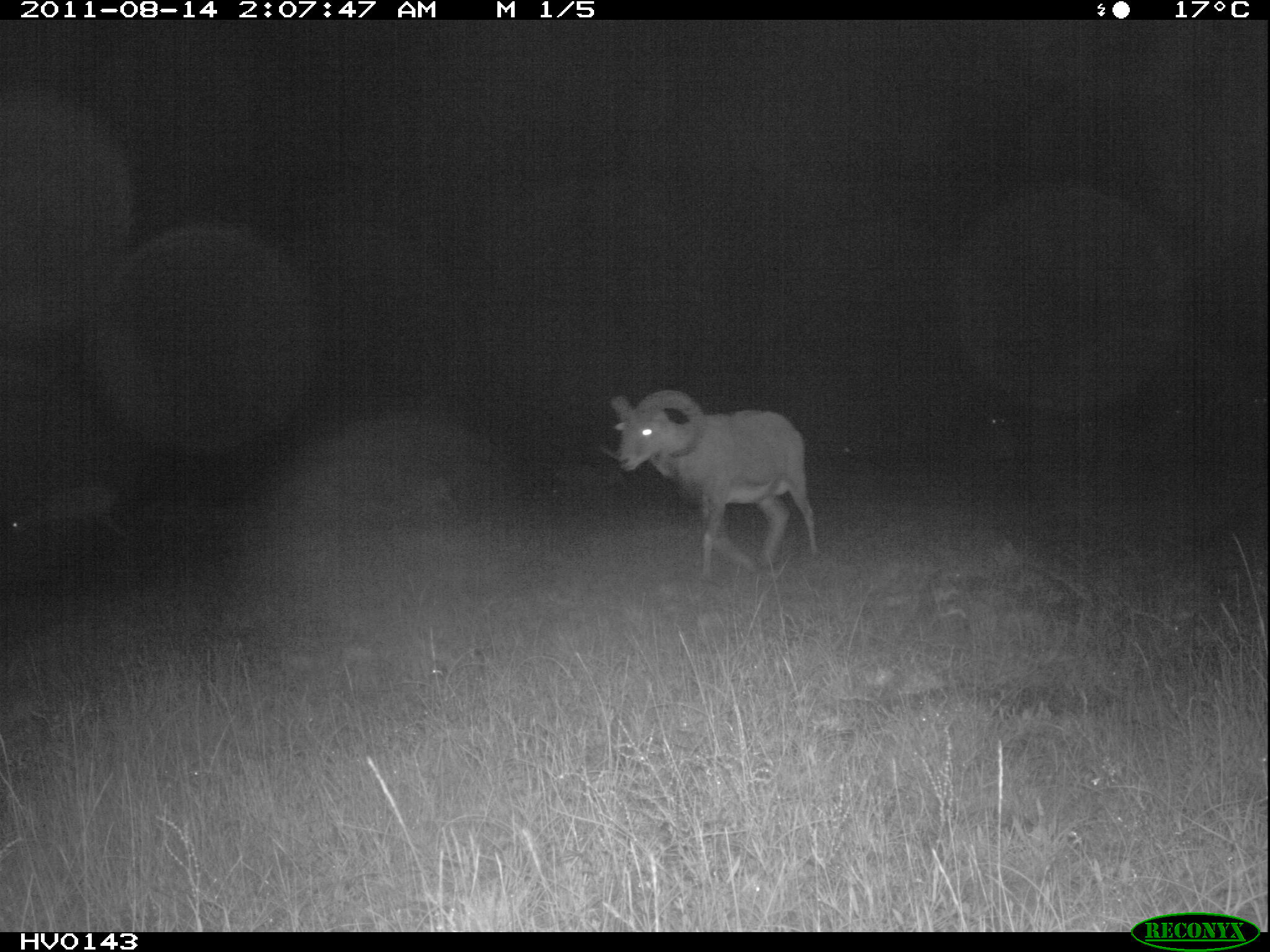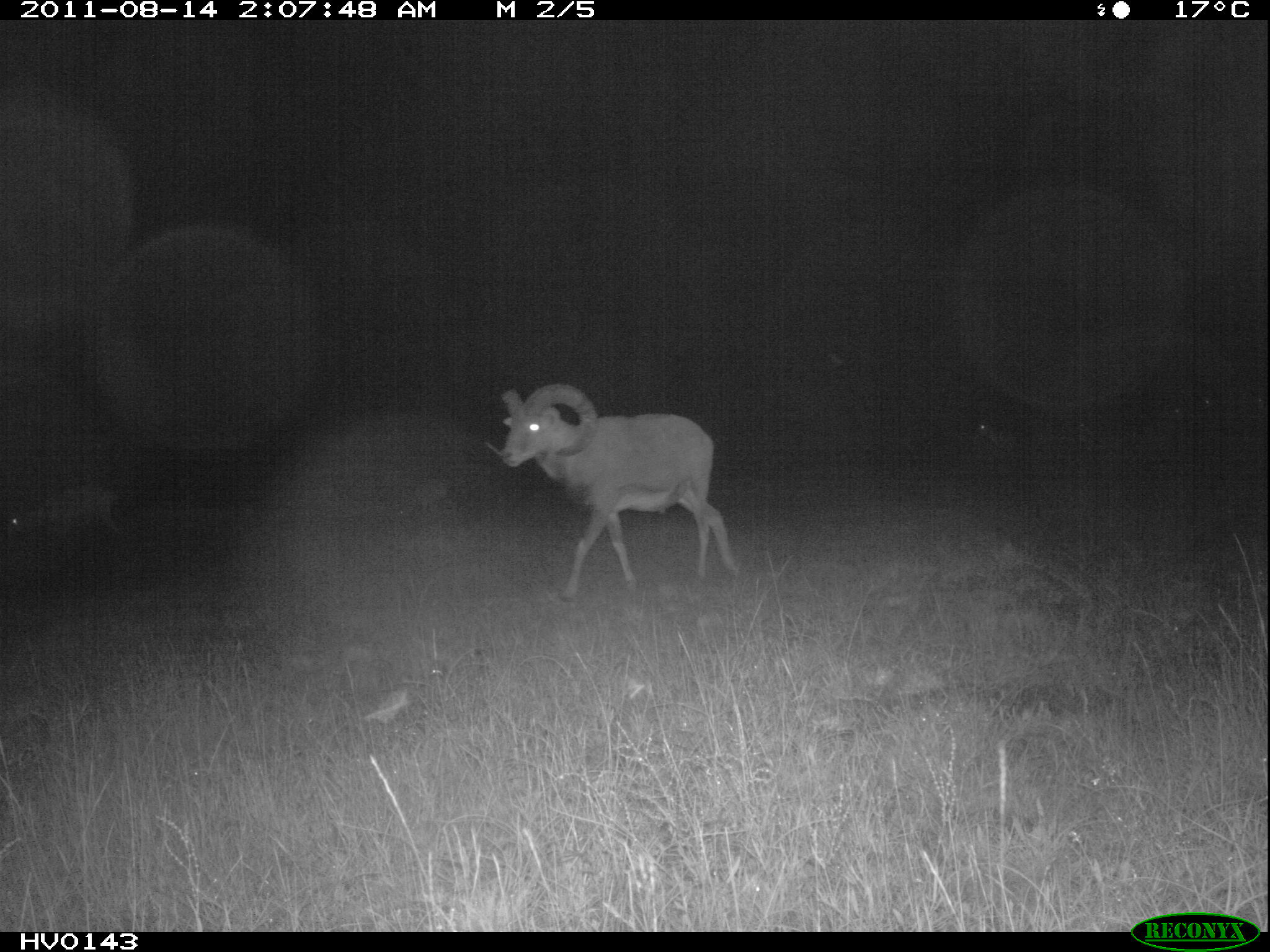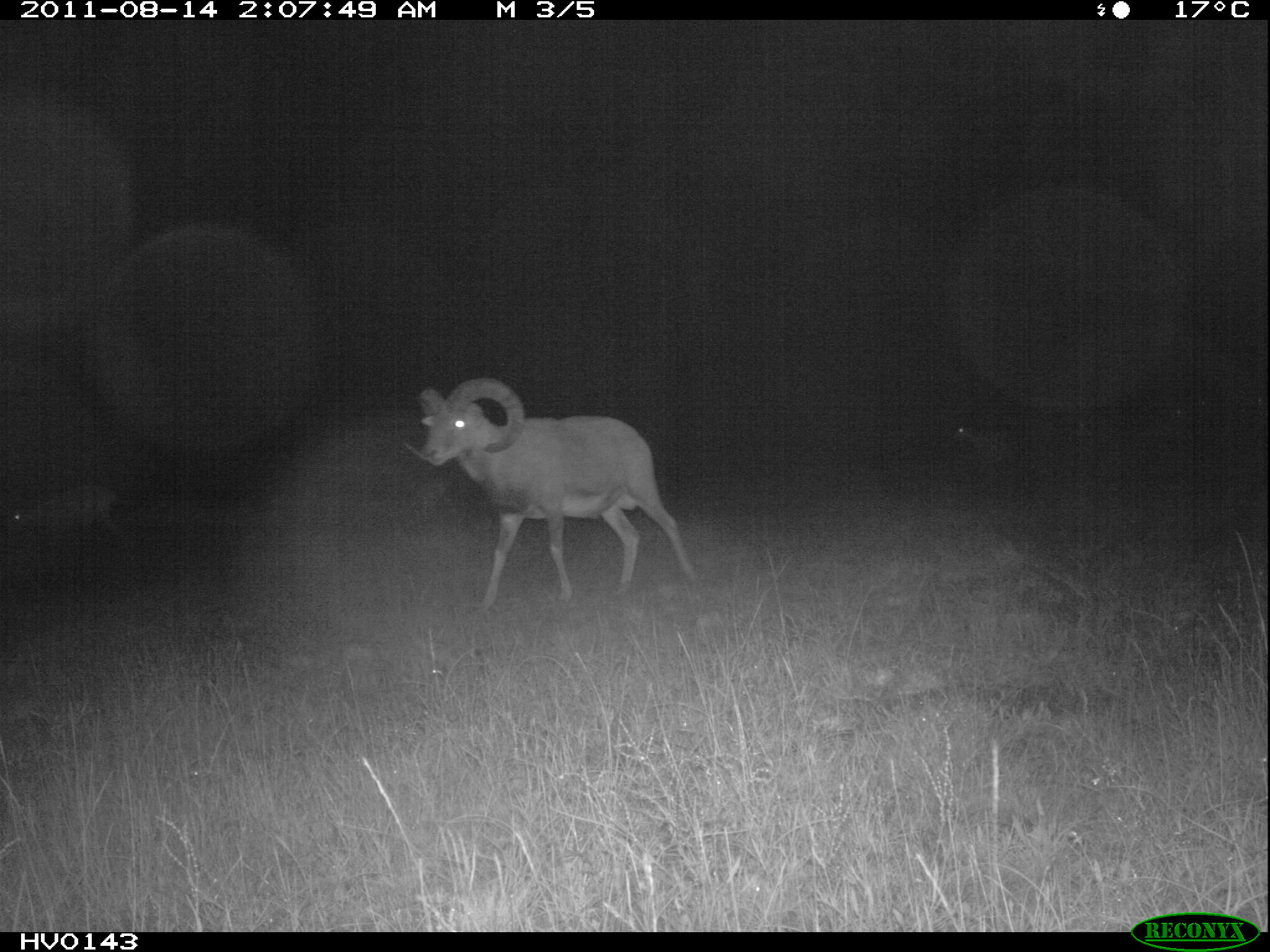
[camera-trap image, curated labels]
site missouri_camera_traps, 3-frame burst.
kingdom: Animalia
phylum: Chordata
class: Mammalia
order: Artiodactyla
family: Bovidae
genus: Ovis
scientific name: Ovis ammon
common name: mouflon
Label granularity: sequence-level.